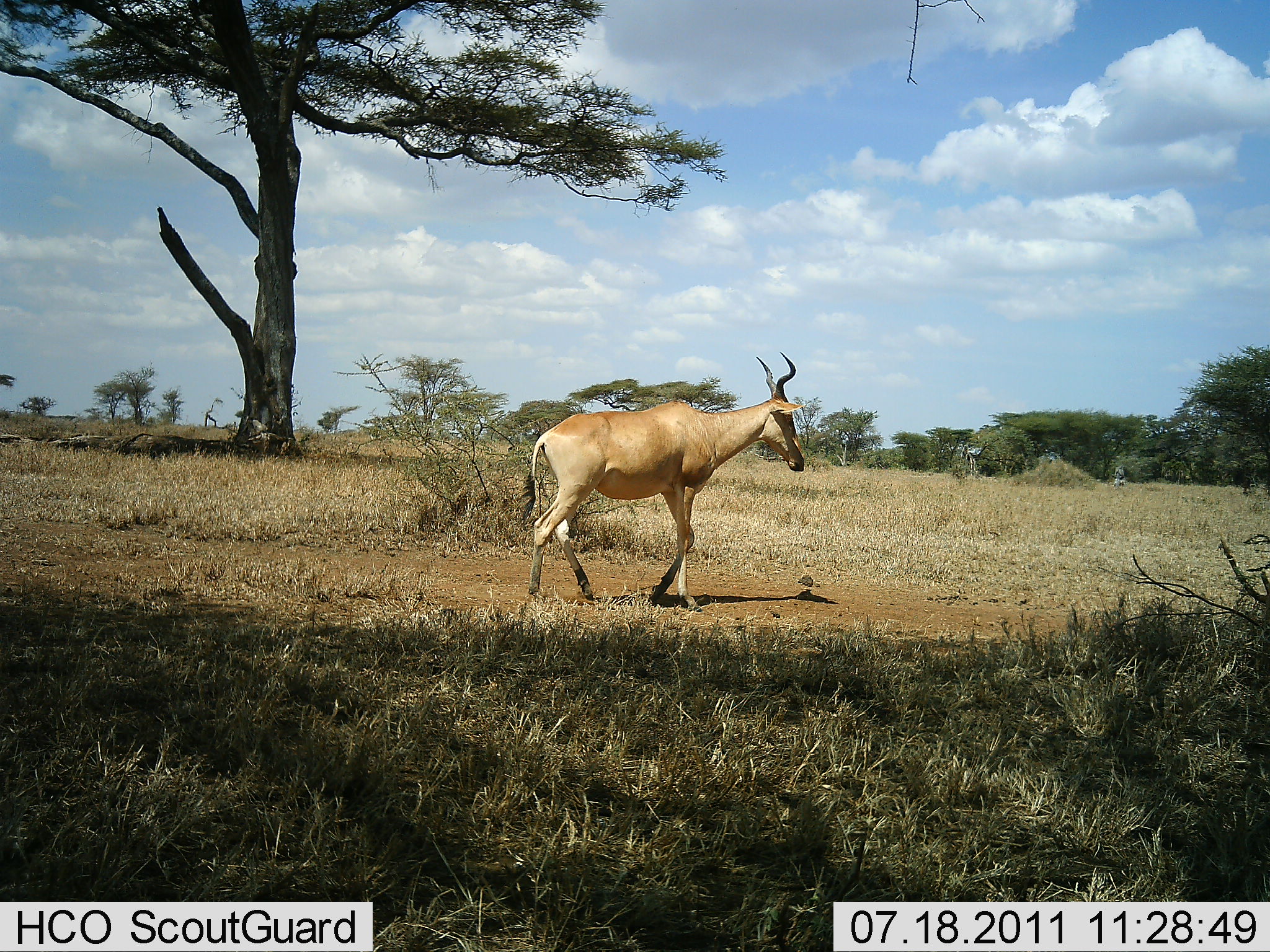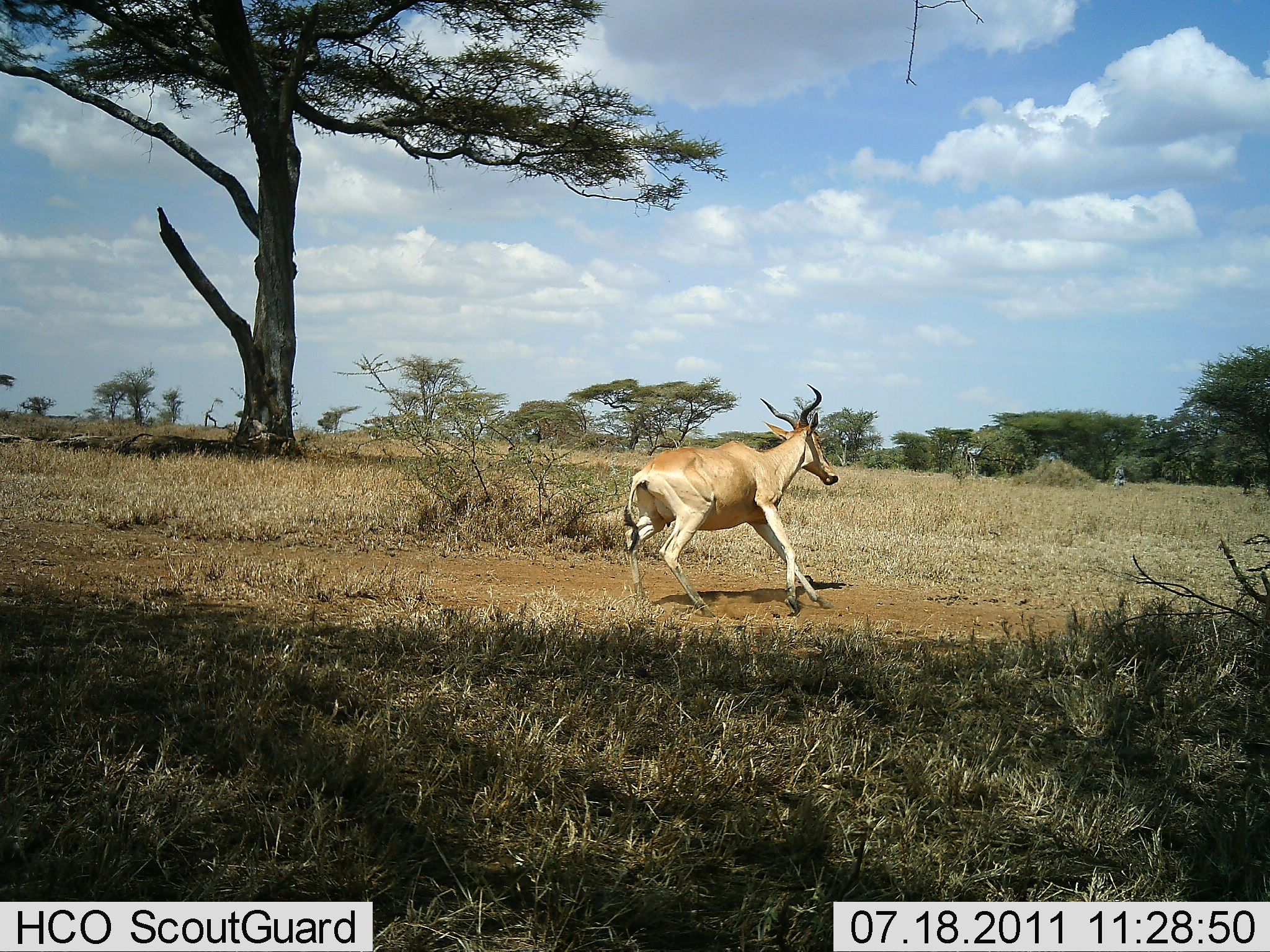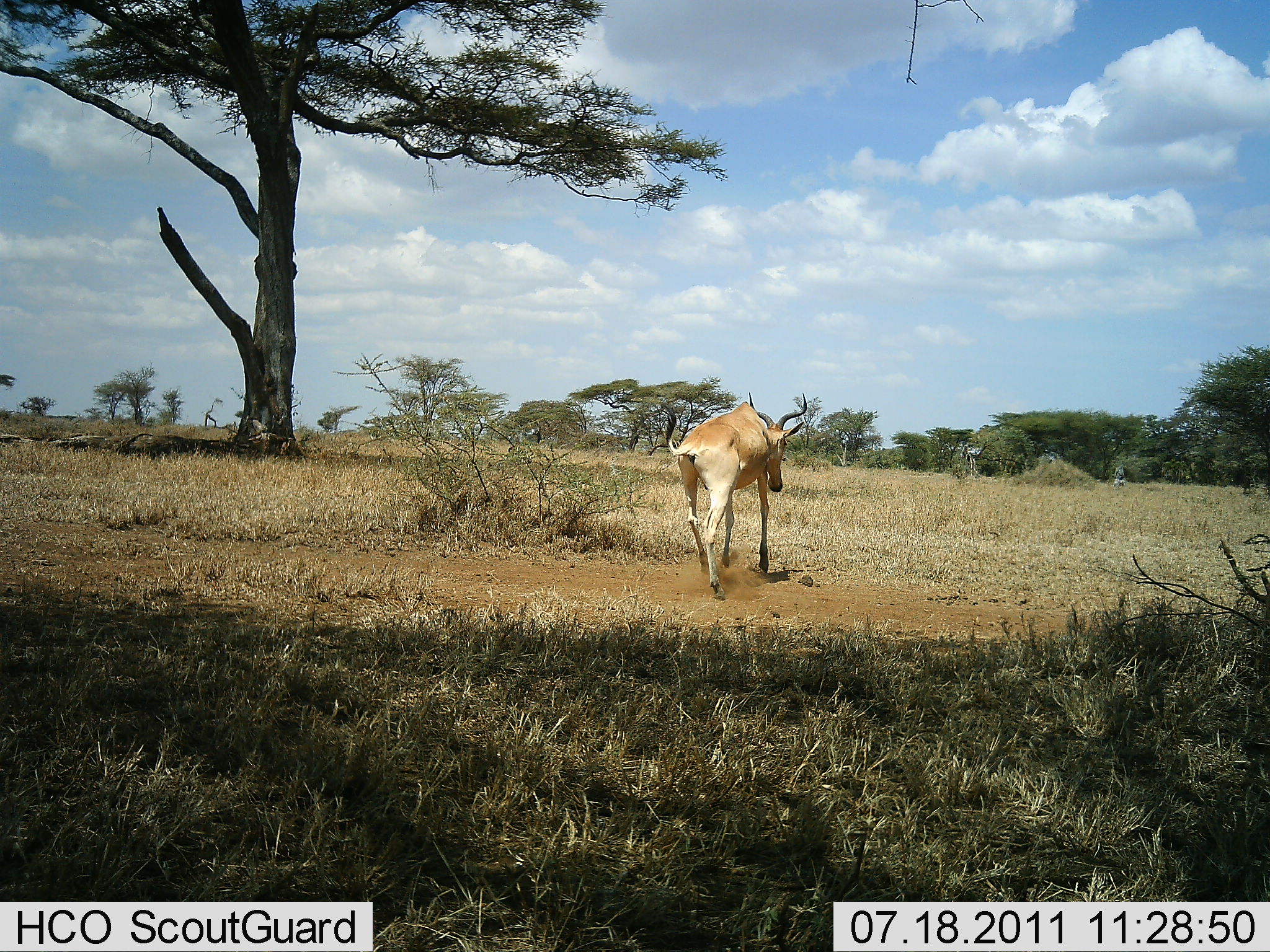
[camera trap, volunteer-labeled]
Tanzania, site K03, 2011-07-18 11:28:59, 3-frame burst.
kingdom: Animalia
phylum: Chordata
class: Mammalia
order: Artiodactyla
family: Bovidae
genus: Alcelaphus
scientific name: Alcelaphus buselaphus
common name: hartebeest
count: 1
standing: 7%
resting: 0%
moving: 93%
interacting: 0%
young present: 0%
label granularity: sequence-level